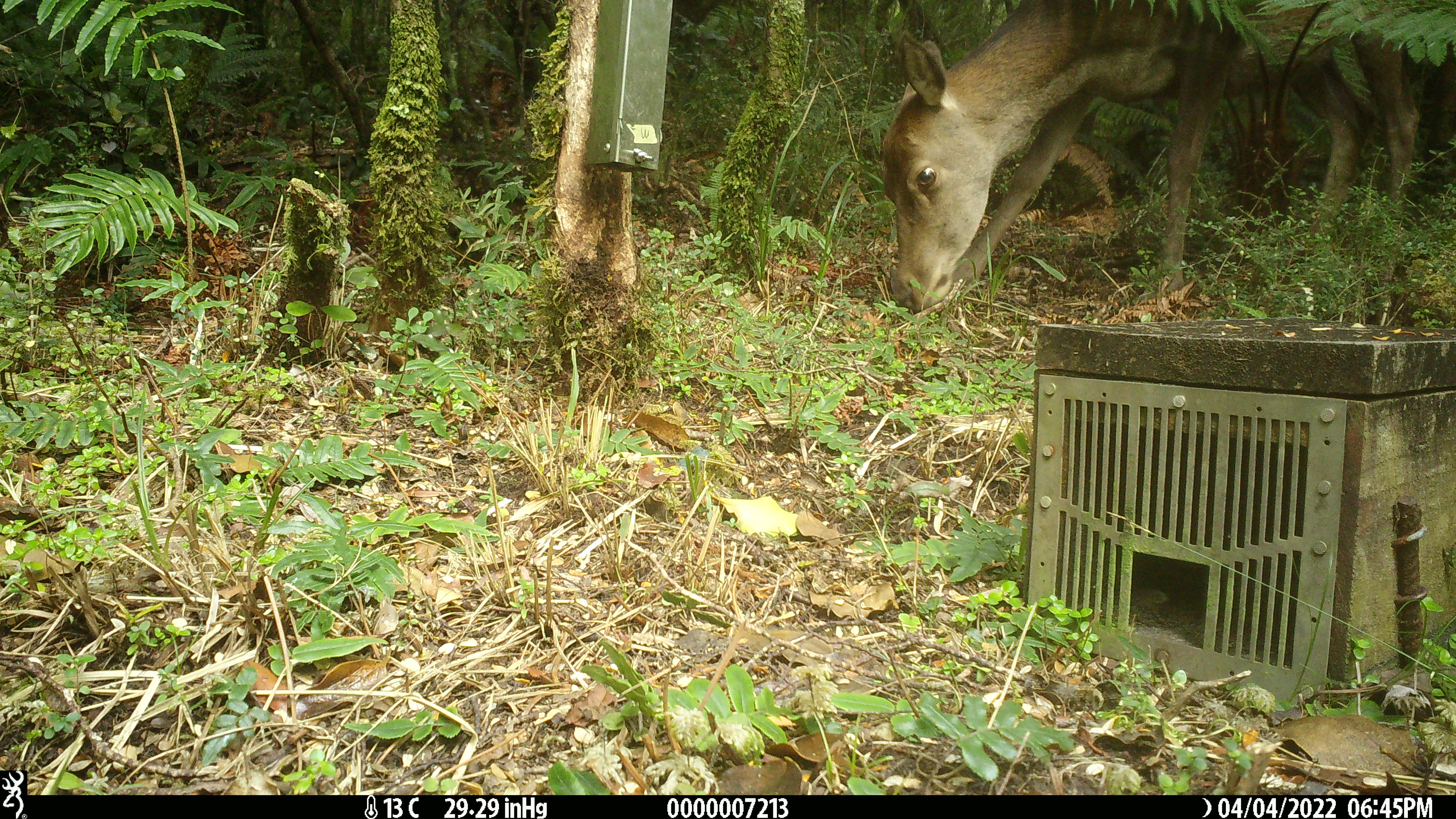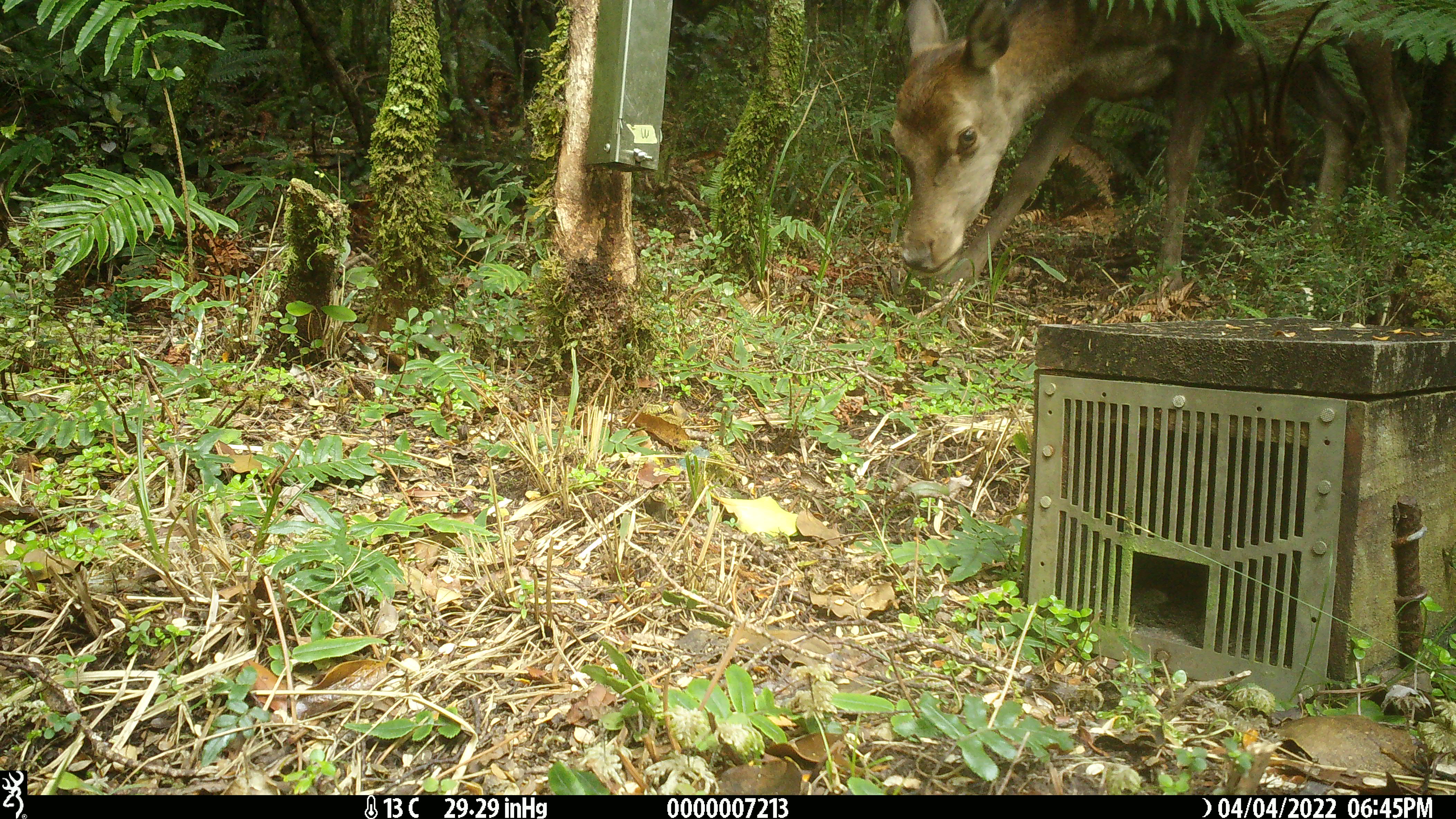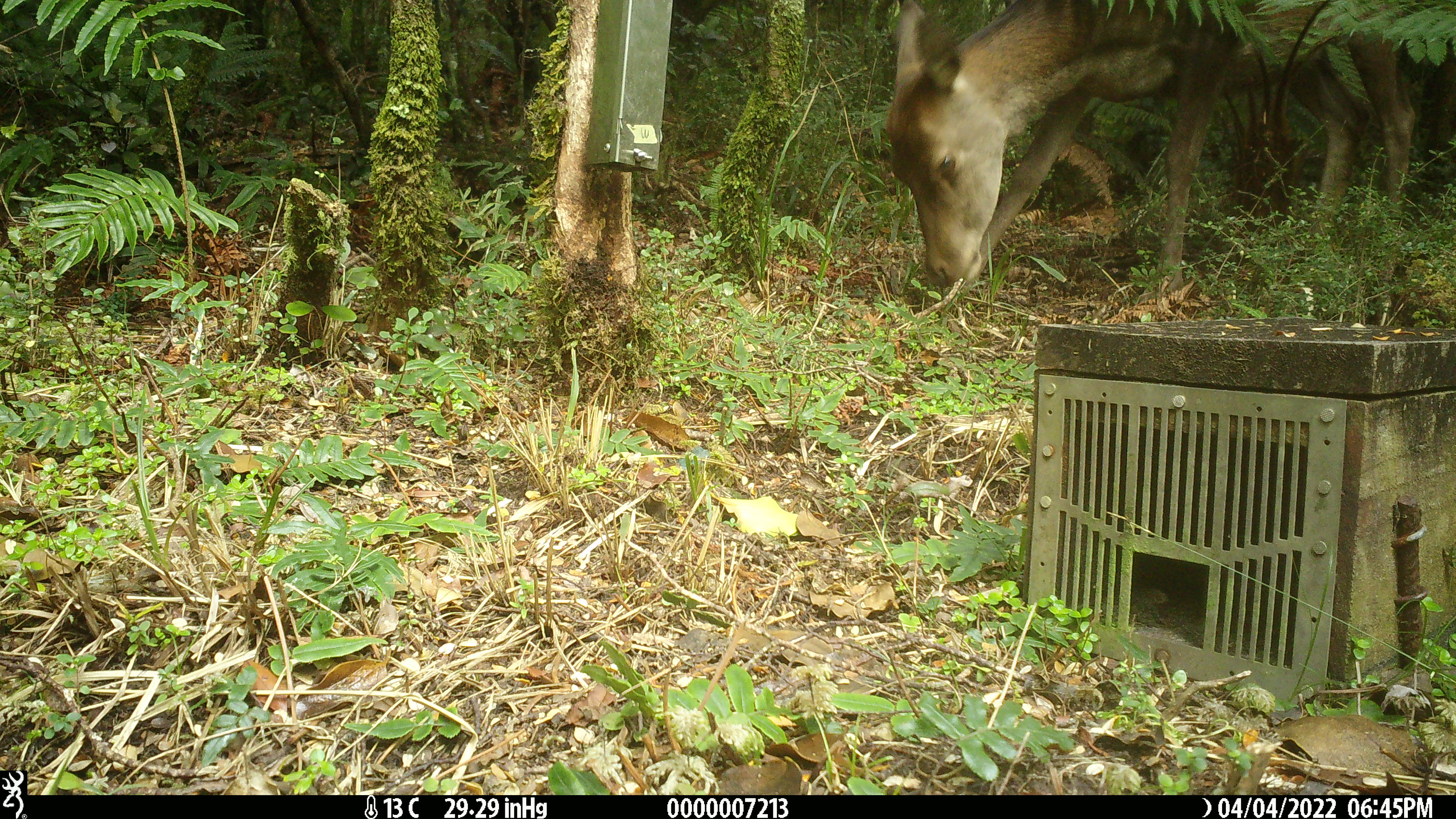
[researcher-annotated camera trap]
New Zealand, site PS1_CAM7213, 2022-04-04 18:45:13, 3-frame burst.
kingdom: Animalia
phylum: Chordata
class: Mammalia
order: Artiodactyla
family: Cervidae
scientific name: Cervidae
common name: deer